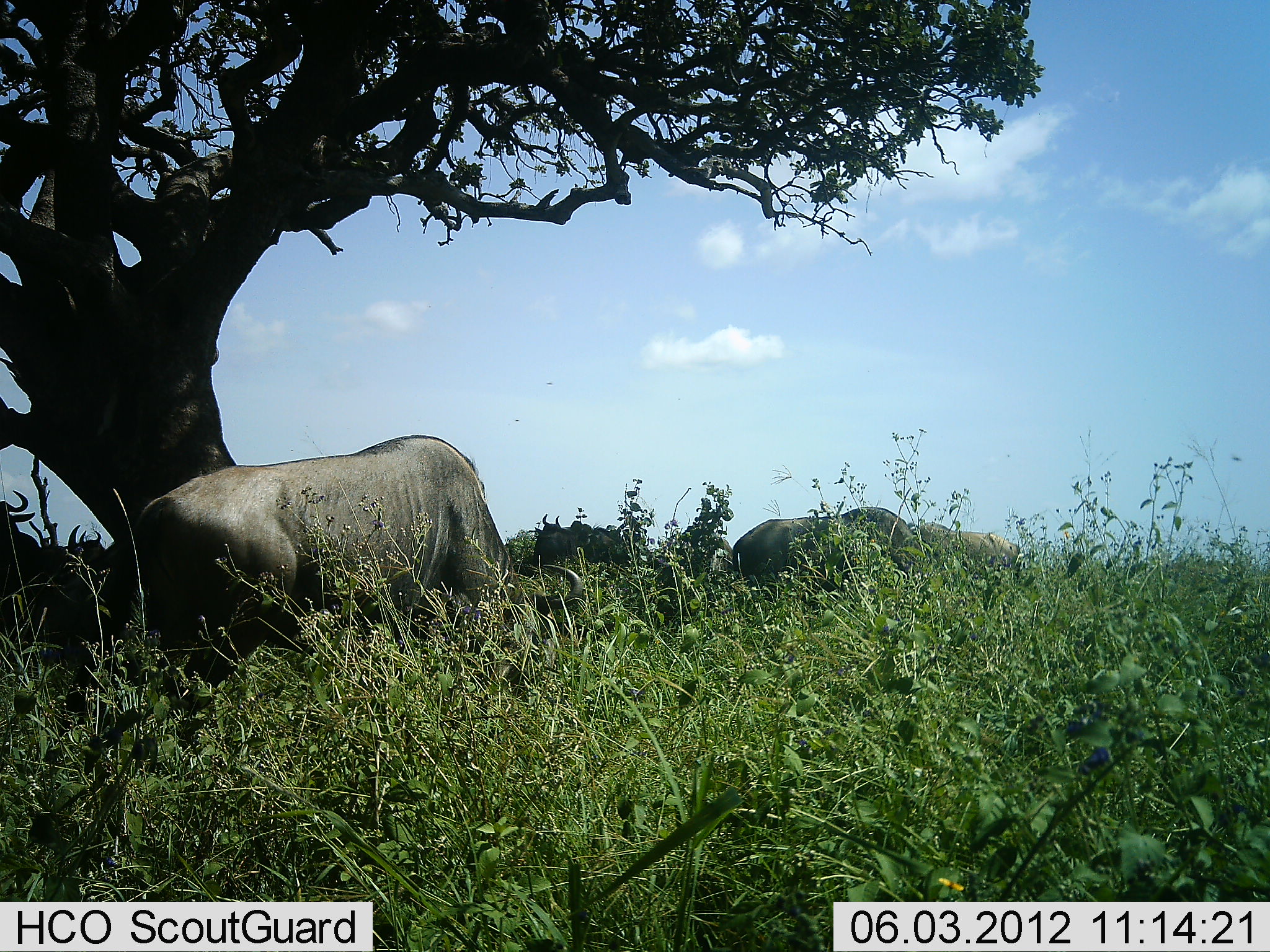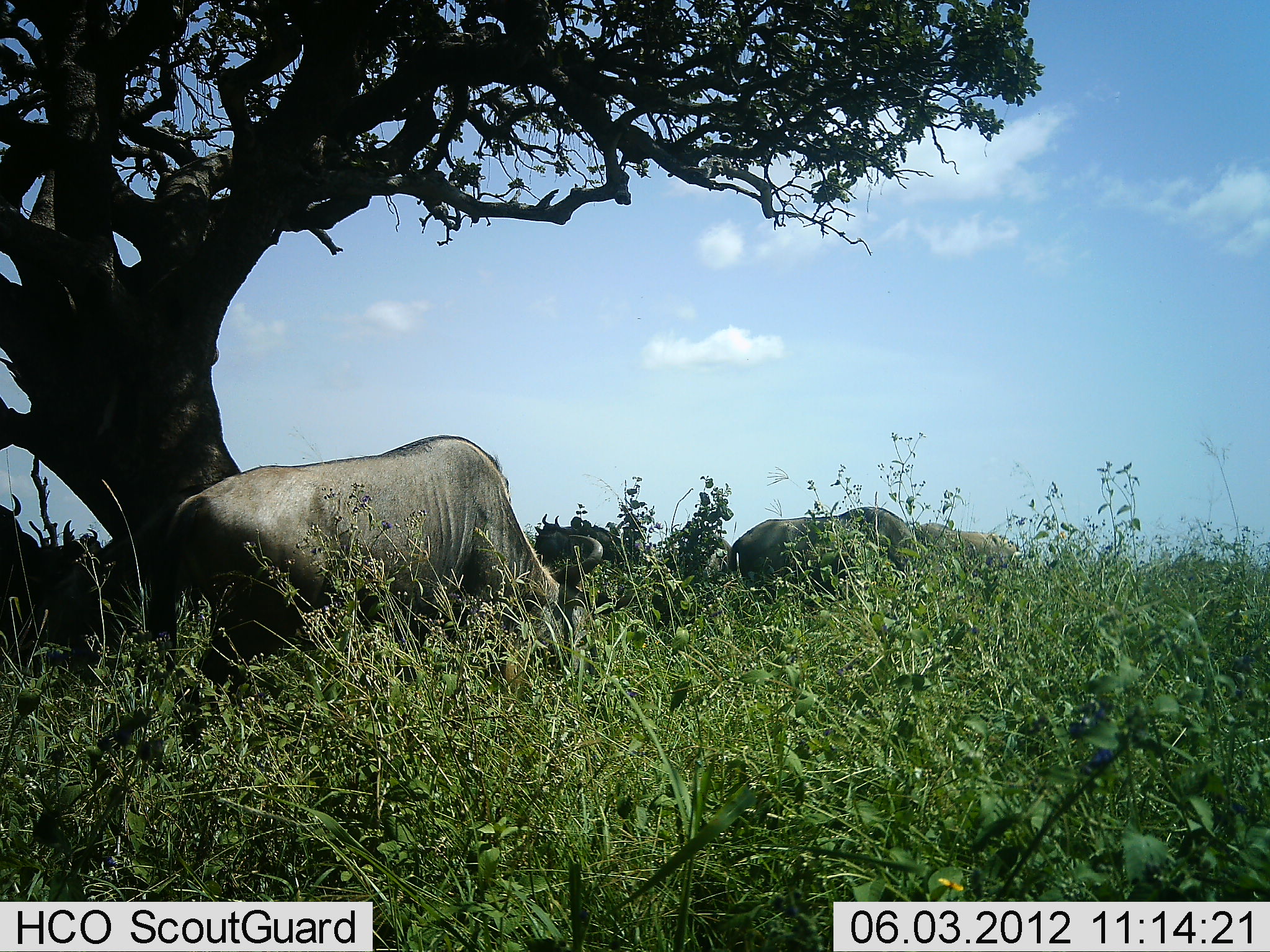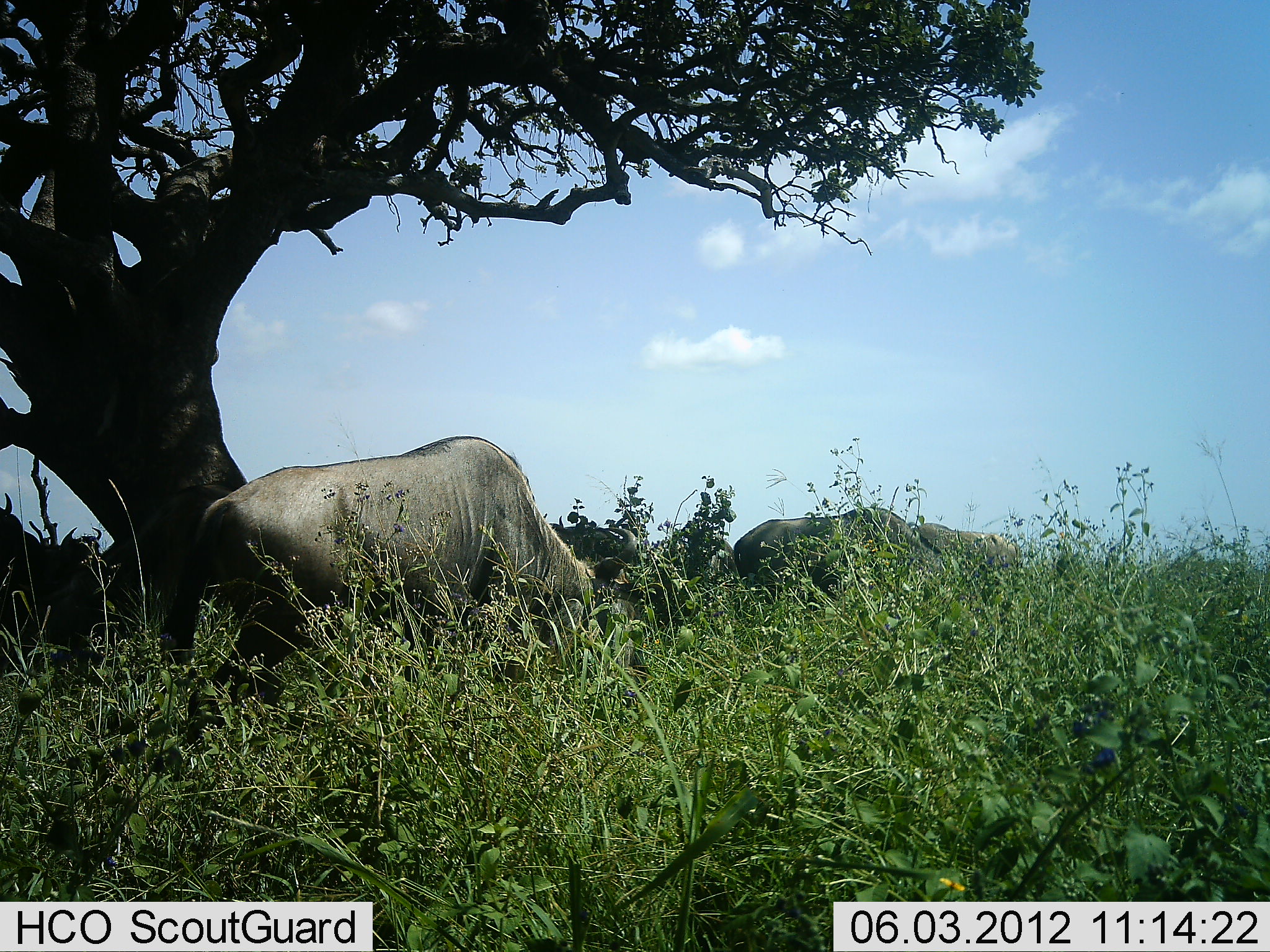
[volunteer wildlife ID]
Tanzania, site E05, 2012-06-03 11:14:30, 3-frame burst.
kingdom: Animalia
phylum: Chordata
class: Mammalia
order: Artiodactyla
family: Bovidae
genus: Connochaetes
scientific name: Connochaetes taurinus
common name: blue wildebeest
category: wildebeest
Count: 5.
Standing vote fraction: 60%.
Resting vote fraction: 10%.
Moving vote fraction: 10%.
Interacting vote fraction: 0%.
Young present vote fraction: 0%.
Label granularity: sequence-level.